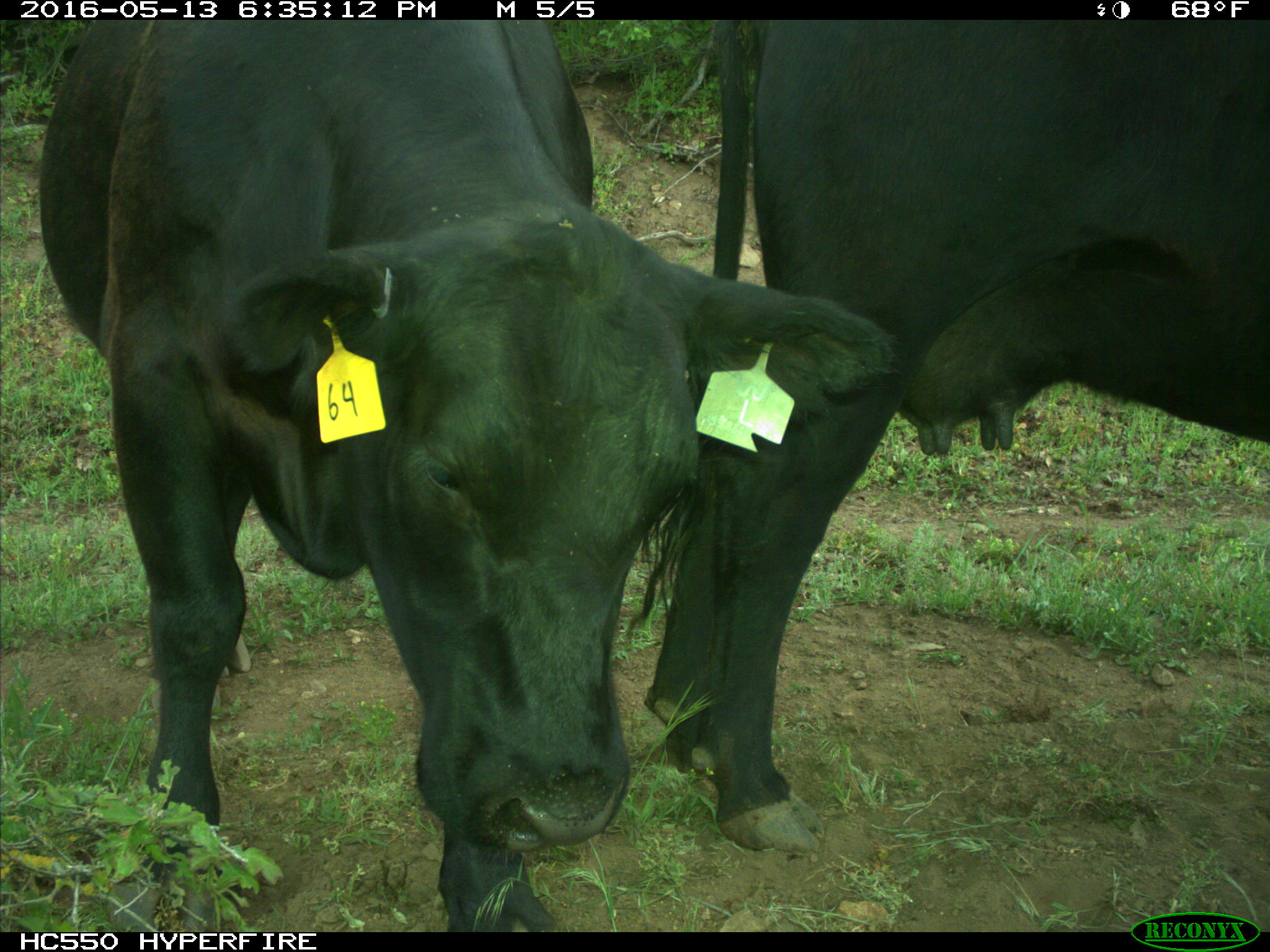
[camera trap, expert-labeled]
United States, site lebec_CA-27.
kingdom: Animalia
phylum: Chordata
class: Mammalia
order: Artiodactyla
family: Bovidae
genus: Bos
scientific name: Bos taurus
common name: domestic cow